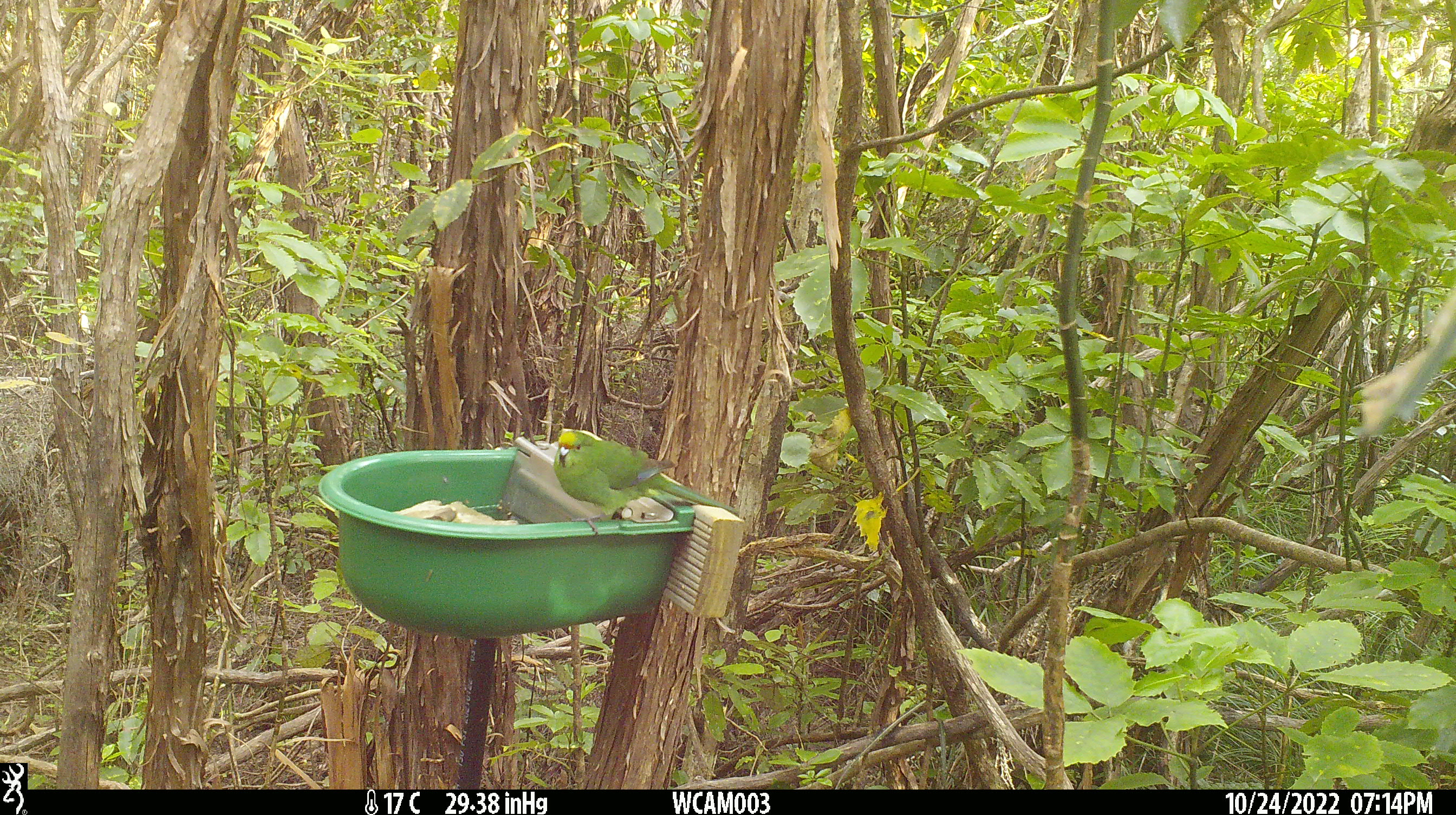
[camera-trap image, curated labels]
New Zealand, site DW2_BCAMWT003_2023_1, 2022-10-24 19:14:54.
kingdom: Animalia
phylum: Chordata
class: Aves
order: Psittaciformes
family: Psittaculidae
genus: Cyanoramphus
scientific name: Cyanoramphus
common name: parakeet